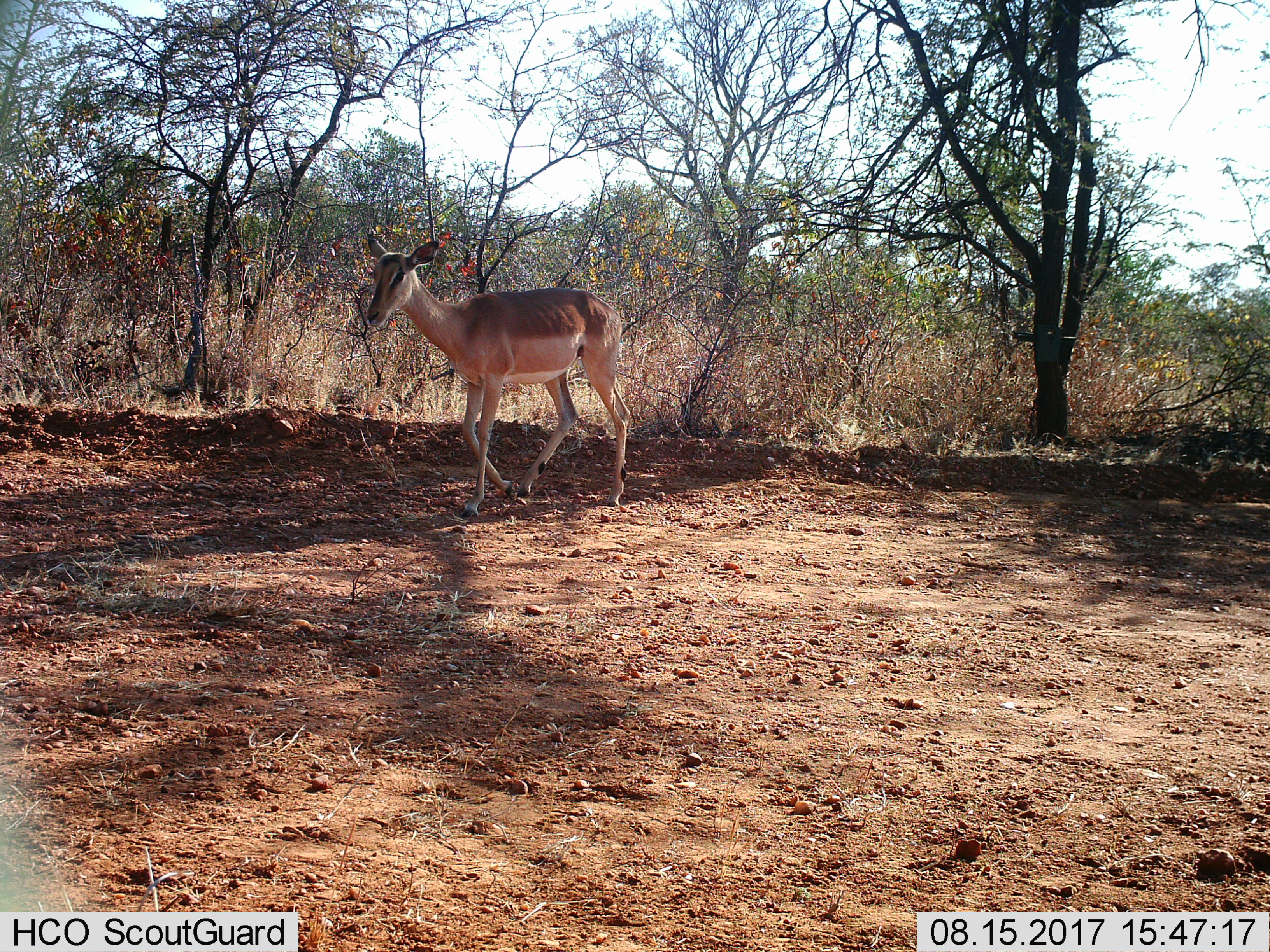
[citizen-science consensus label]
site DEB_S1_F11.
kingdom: Animalia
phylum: Chordata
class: Mammalia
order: Artiodactyla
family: Bovidae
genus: Aepyceros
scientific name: Aepyceros melampus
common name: impala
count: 1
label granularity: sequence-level